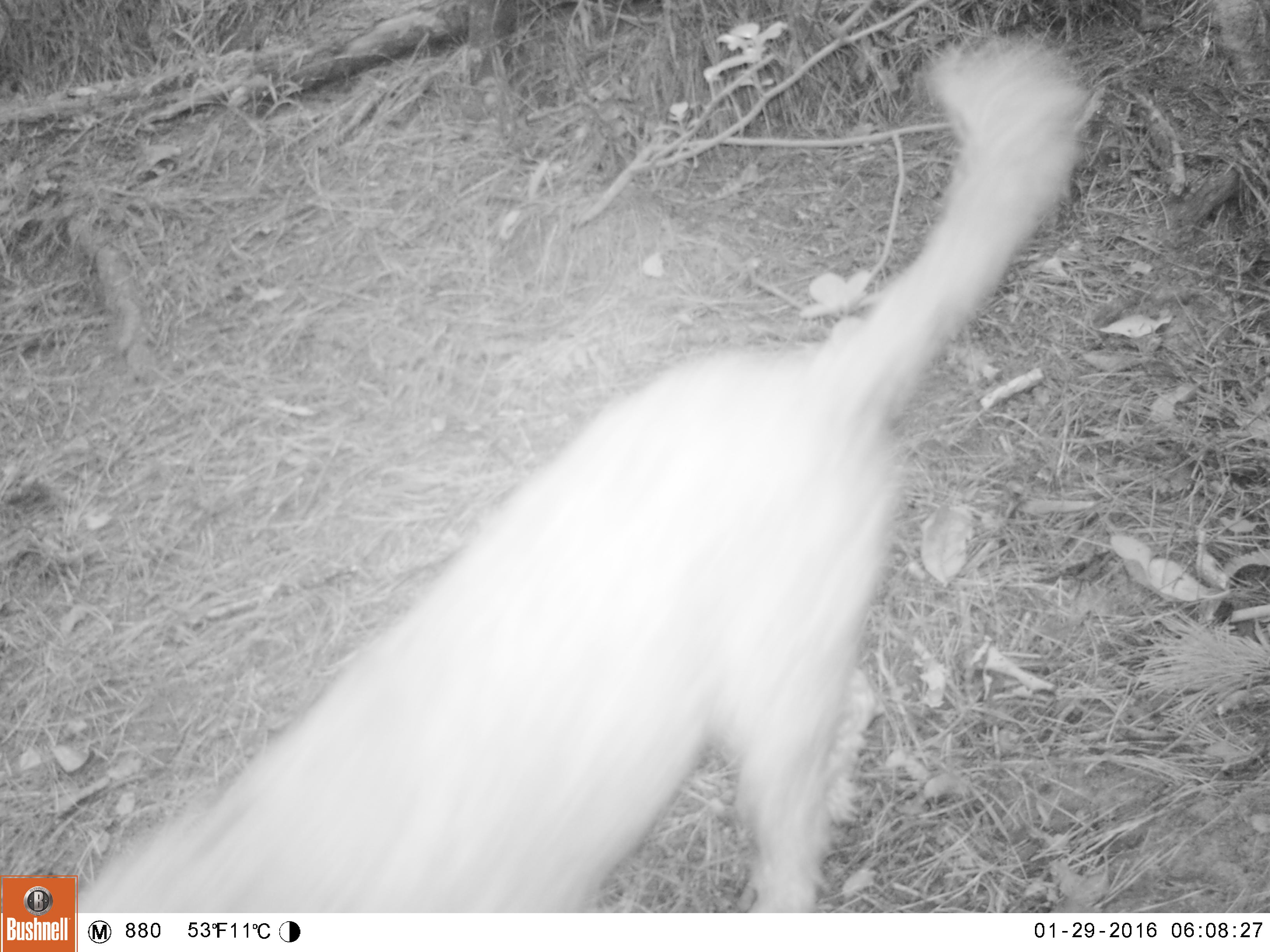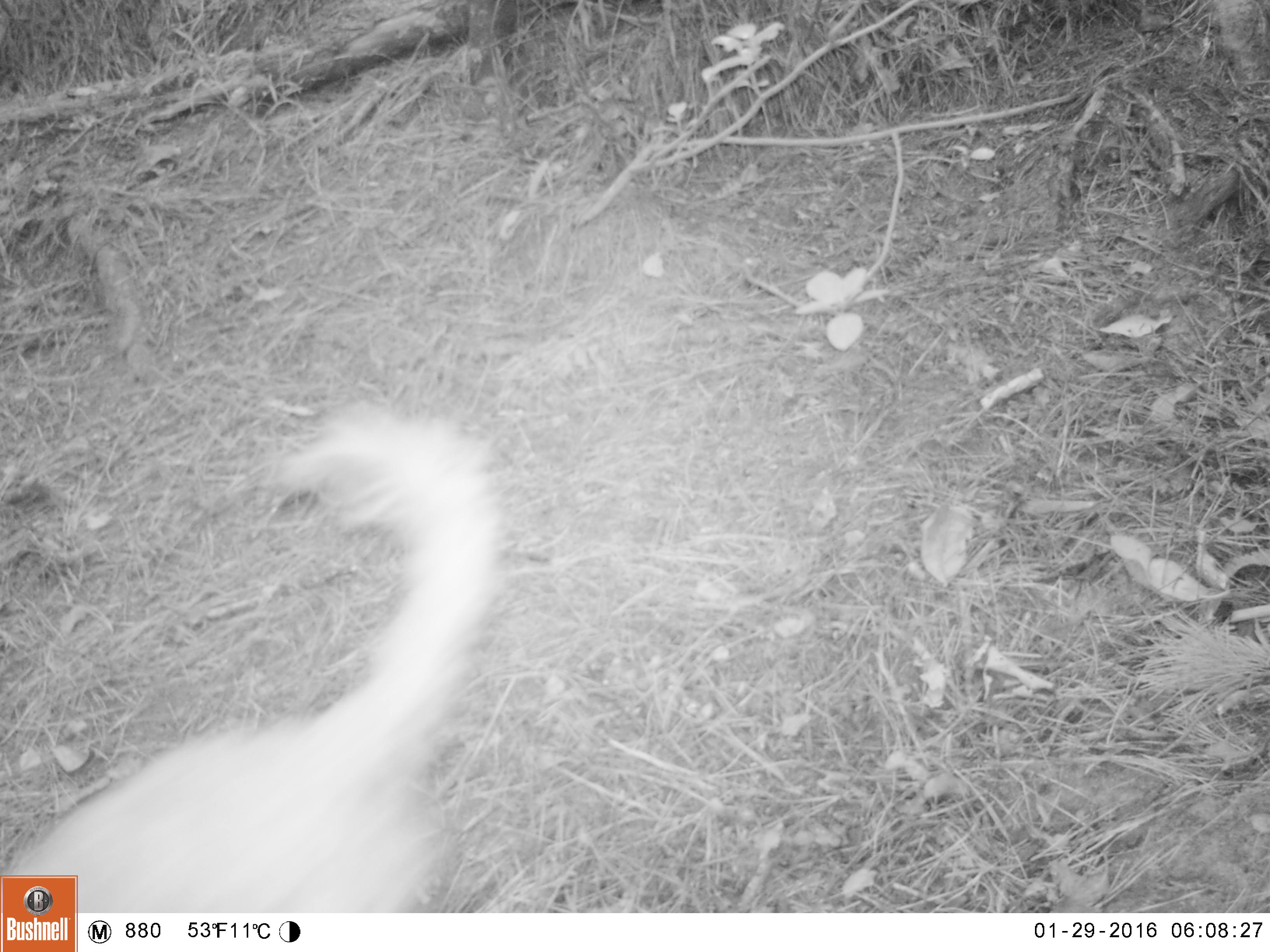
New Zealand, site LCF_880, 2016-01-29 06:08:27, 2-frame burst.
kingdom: Animalia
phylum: Chordata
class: Mammalia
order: Carnivora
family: Canidae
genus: Canis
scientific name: Canis familiaris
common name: domestic dog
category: dog